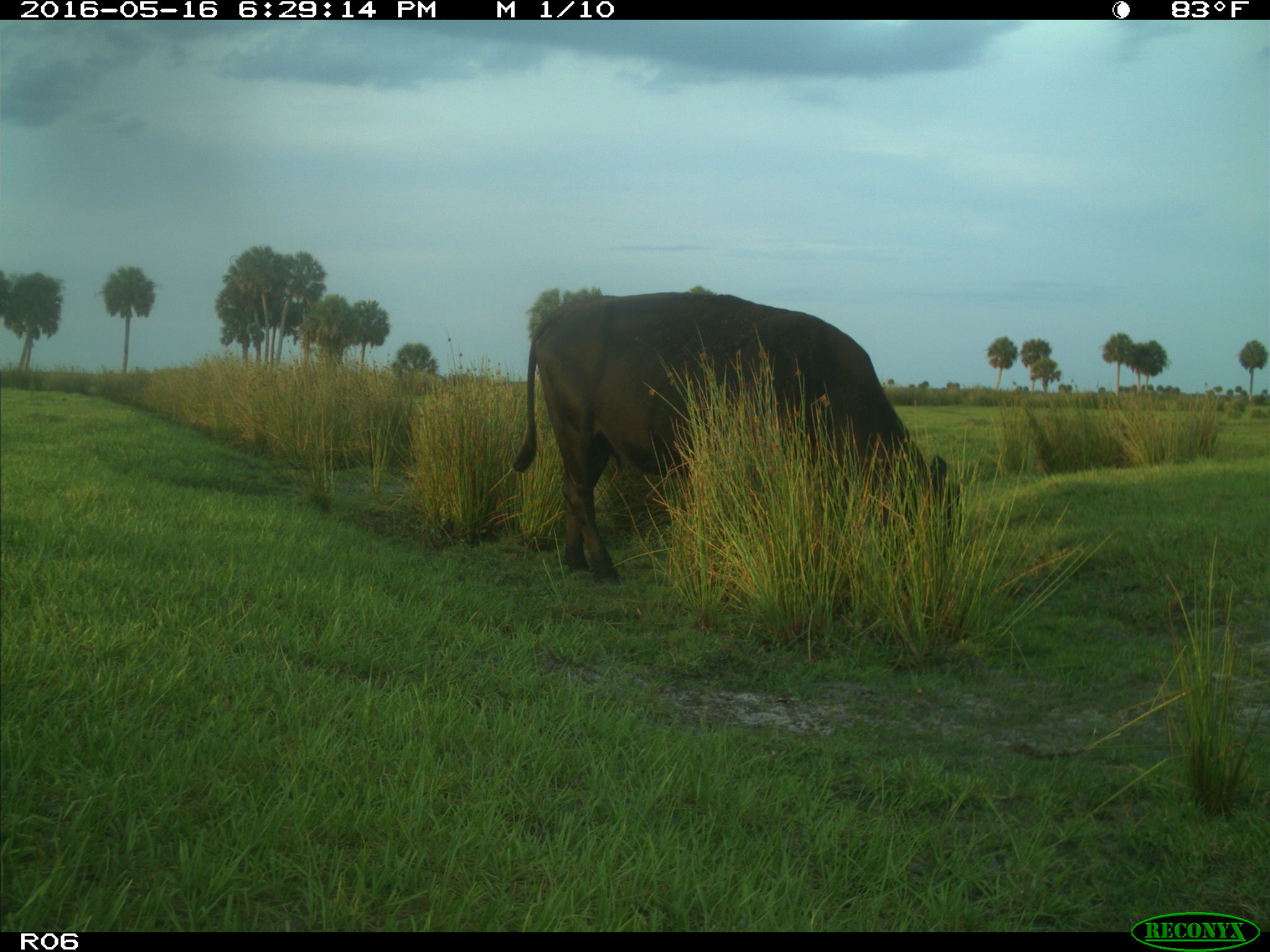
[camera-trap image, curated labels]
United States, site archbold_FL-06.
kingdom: Animalia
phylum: Chordata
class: Mammalia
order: Artiodactyla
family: Bovidae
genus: Bos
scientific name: Bos taurus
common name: domestic cow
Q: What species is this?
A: Bos taurus (domestic cow).